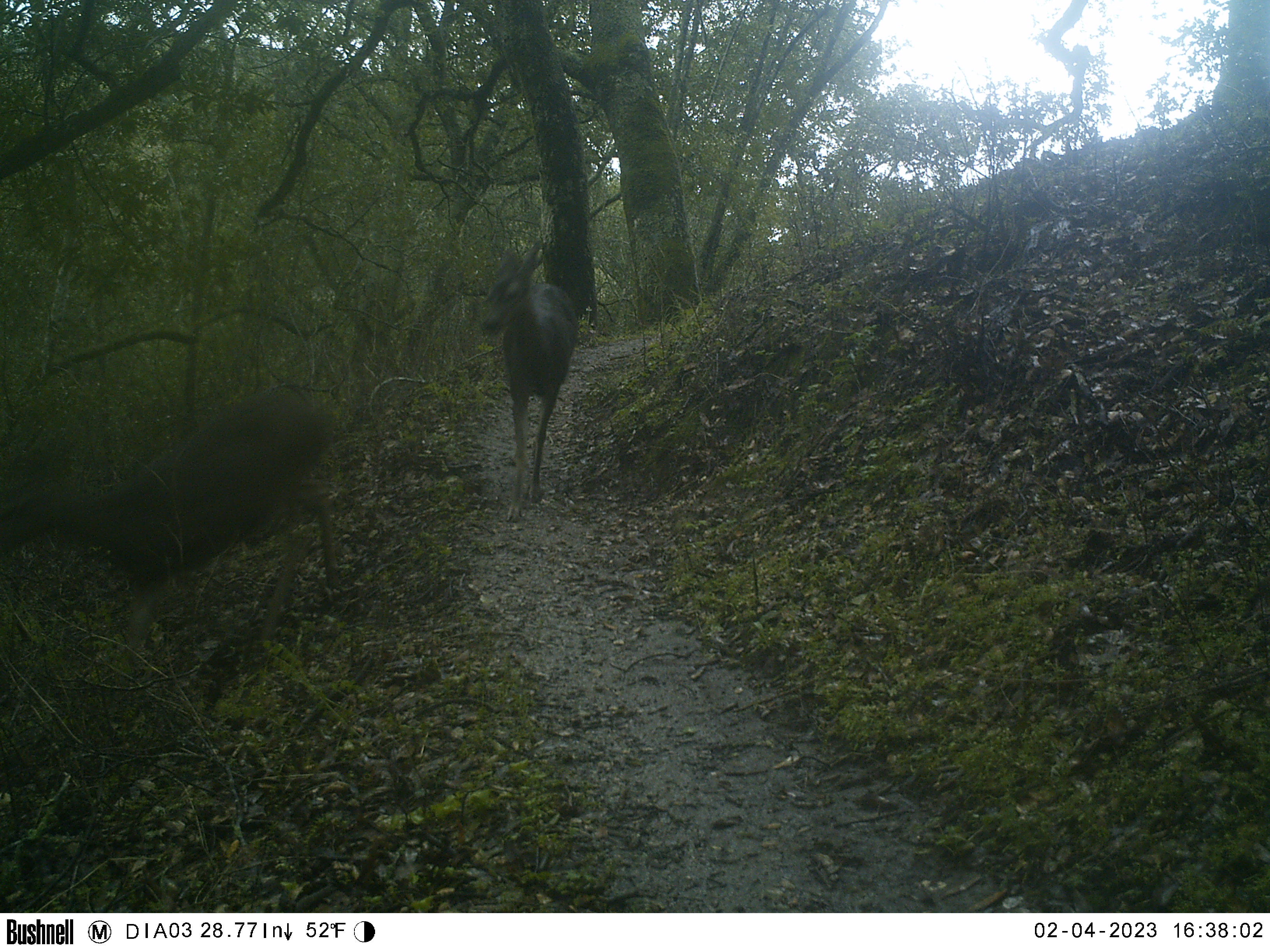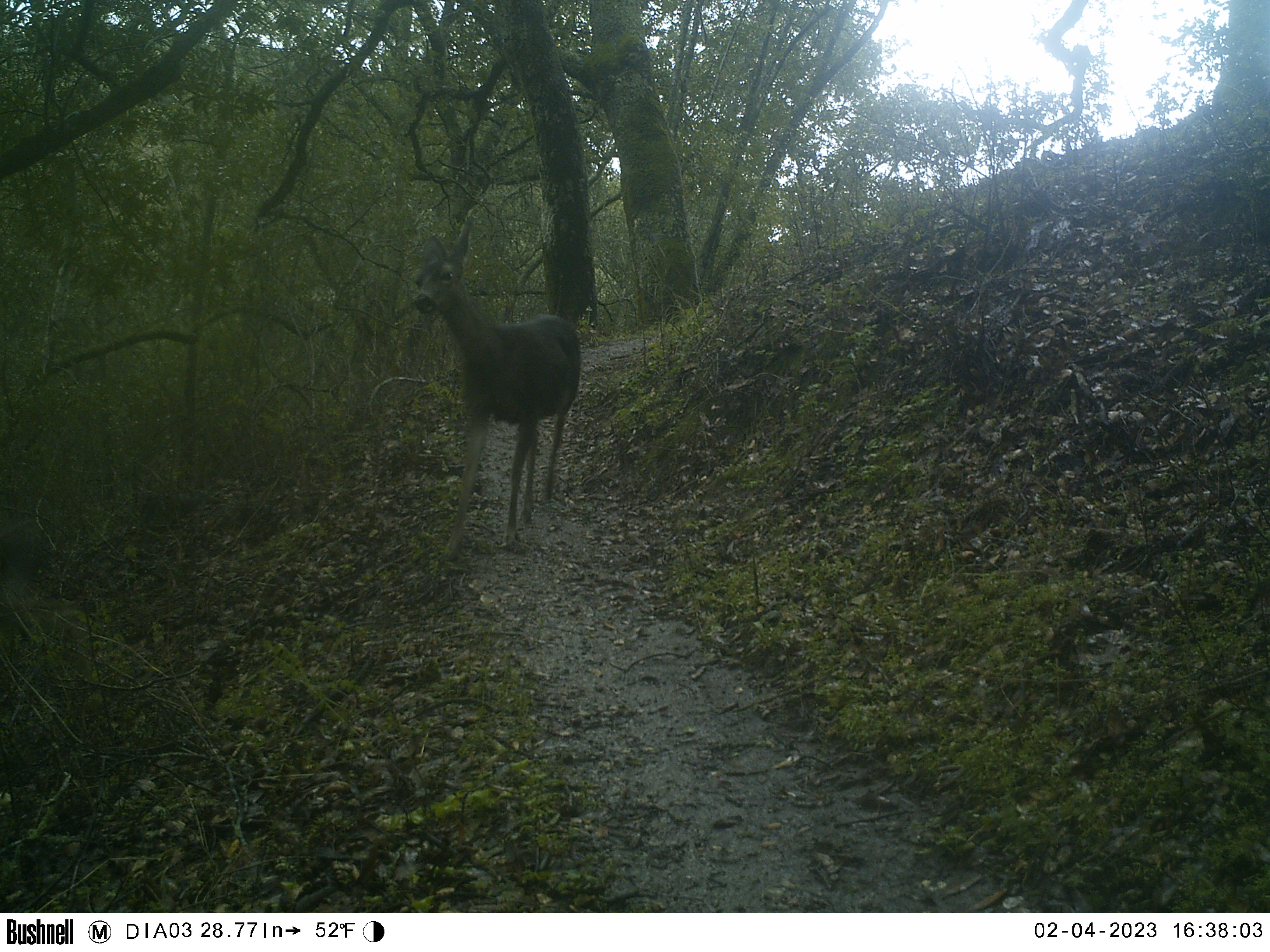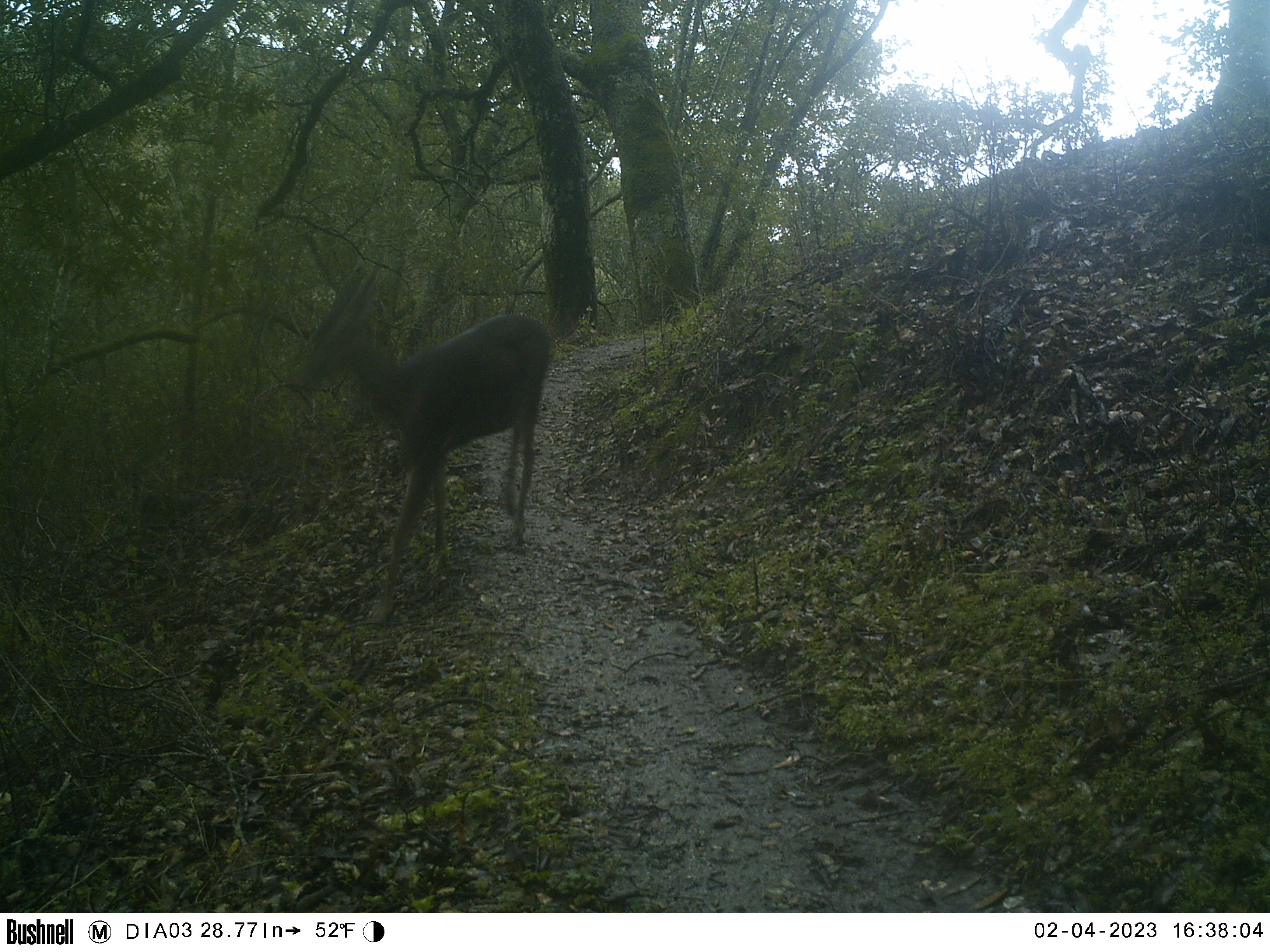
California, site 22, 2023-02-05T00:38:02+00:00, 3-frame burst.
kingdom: Animalia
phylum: Chordata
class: Mammalia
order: Artiodactyla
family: Cervidae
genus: Odocoileus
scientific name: Odocoileus hemionus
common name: mule deer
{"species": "mule deer (Odocoileus hemionus)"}